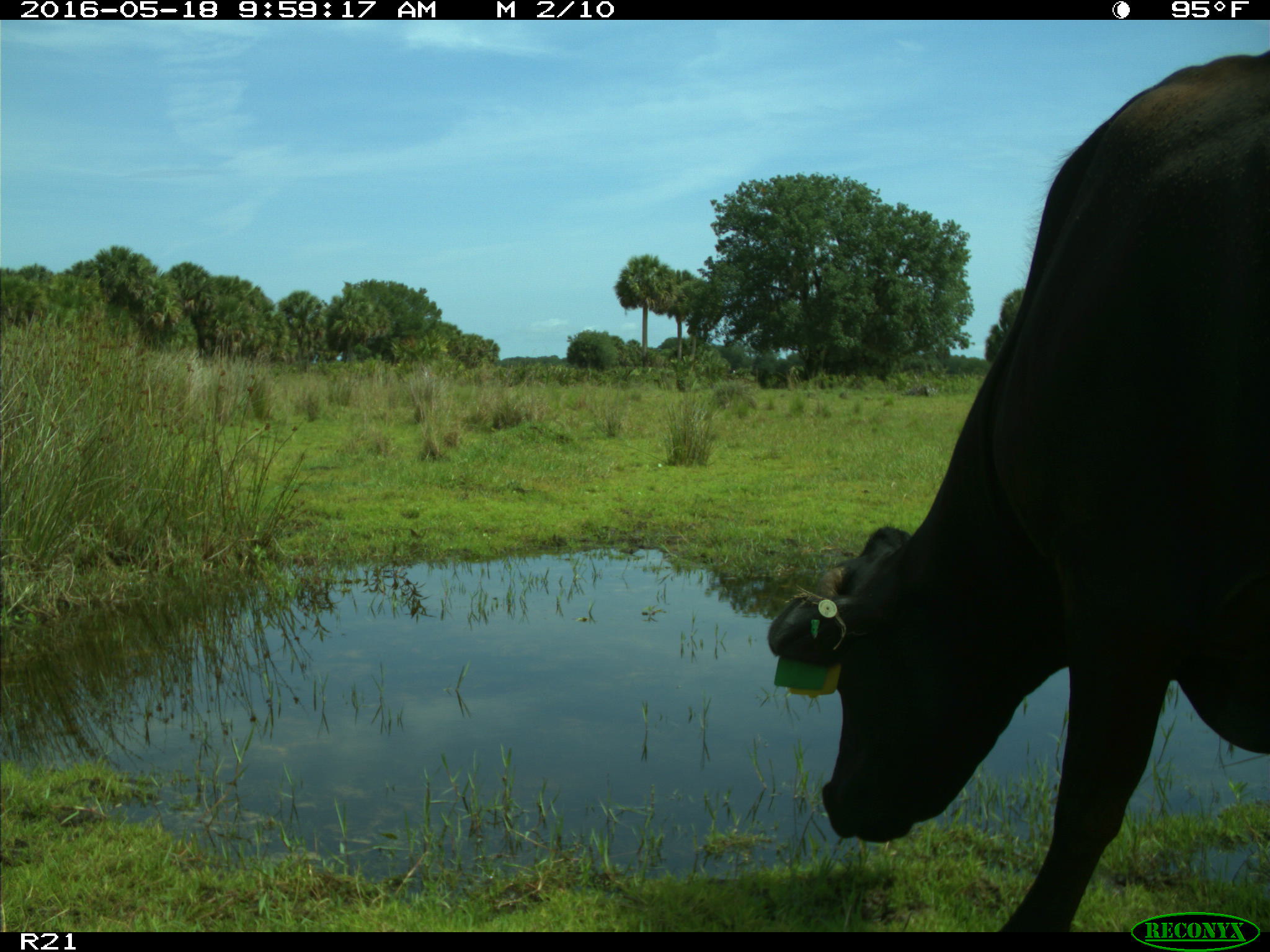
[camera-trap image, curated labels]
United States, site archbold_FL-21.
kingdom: Animalia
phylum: Chordata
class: Mammalia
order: Artiodactyla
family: Bovidae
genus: Bos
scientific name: Bos taurus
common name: domestic cow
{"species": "Bos taurus (domestic cow)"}